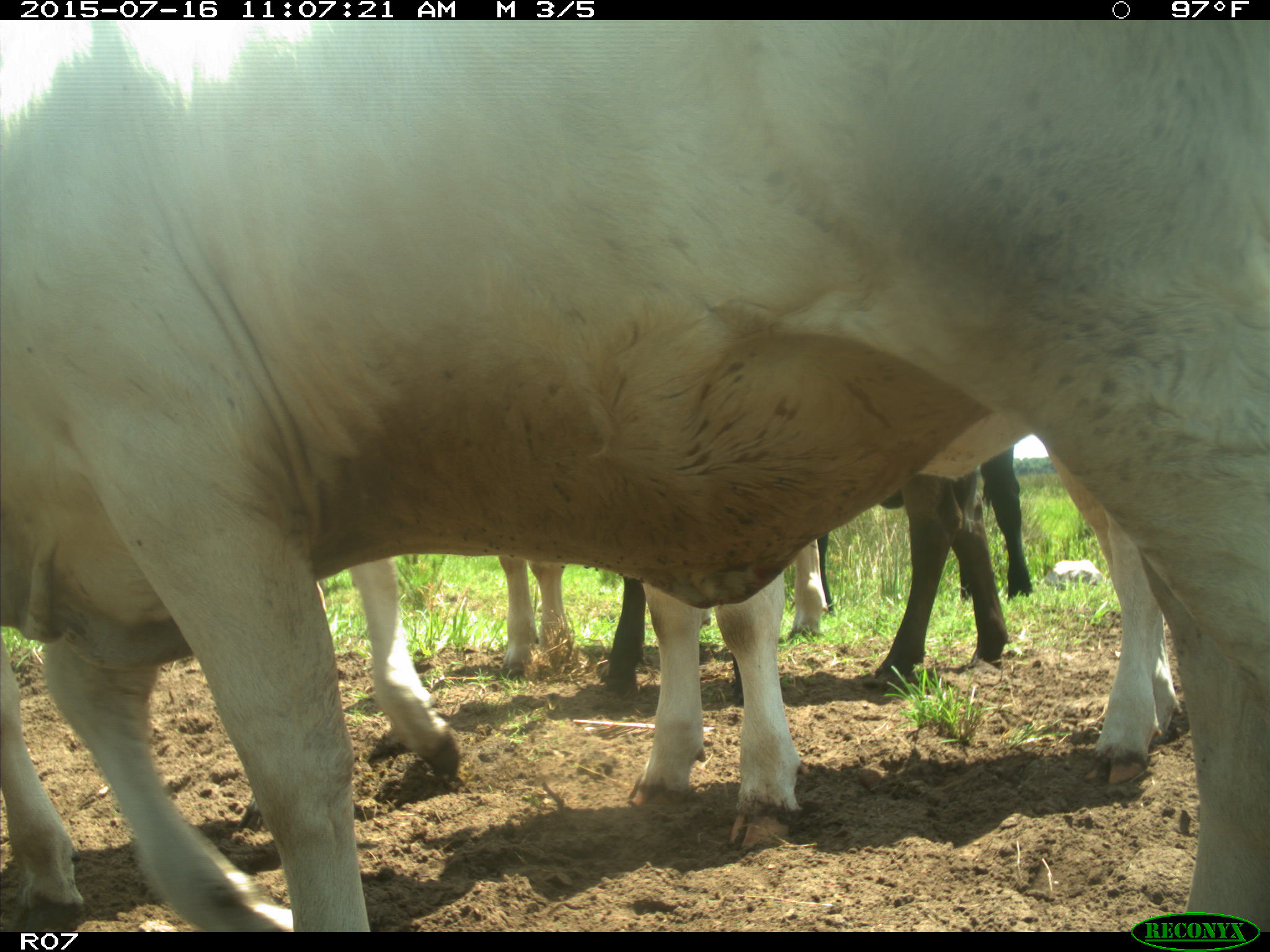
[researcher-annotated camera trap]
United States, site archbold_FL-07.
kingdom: Animalia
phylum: Chordata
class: Mammalia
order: Artiodactyla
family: Bovidae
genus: Bos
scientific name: Bos taurus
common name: domestic cow